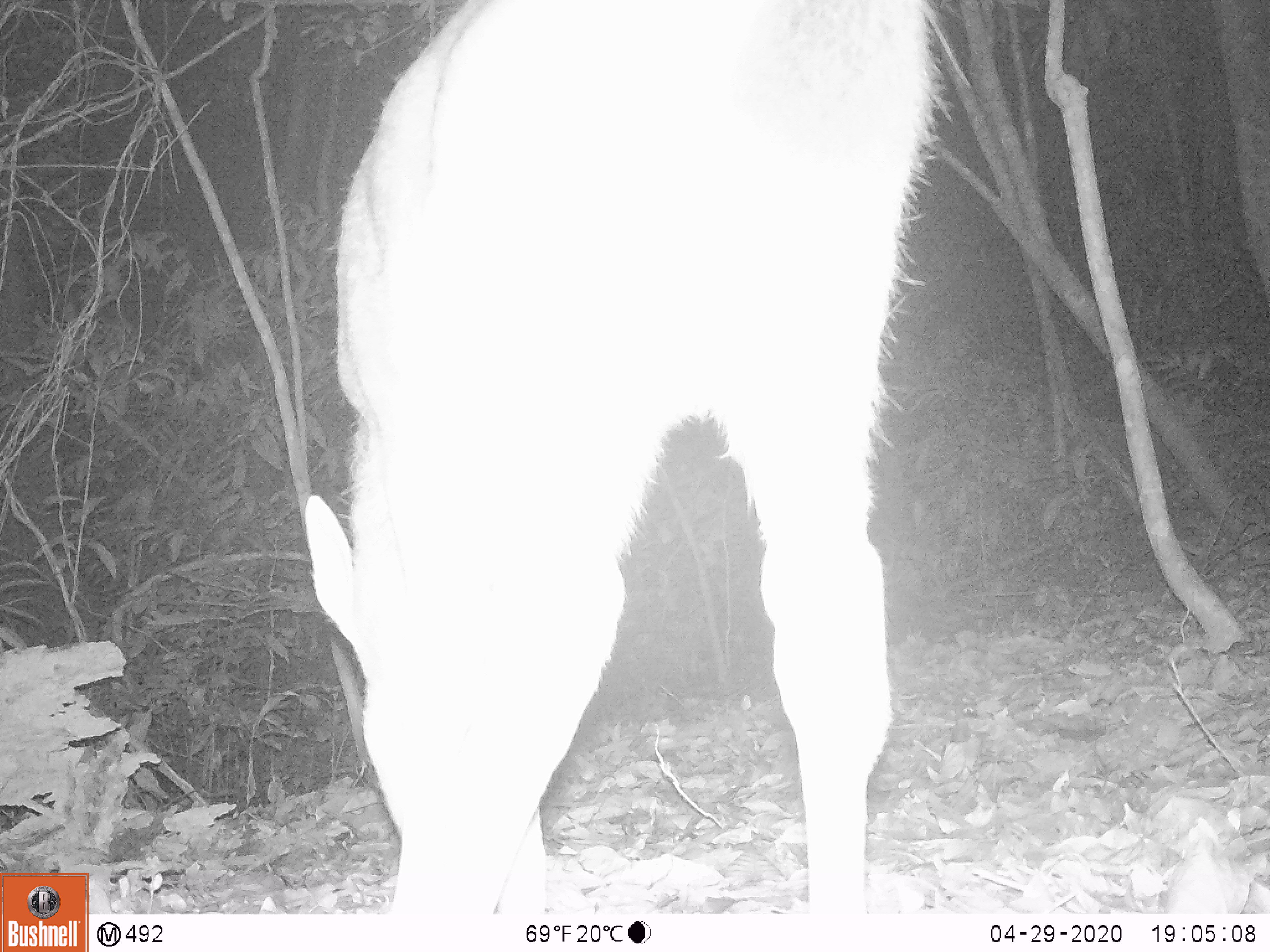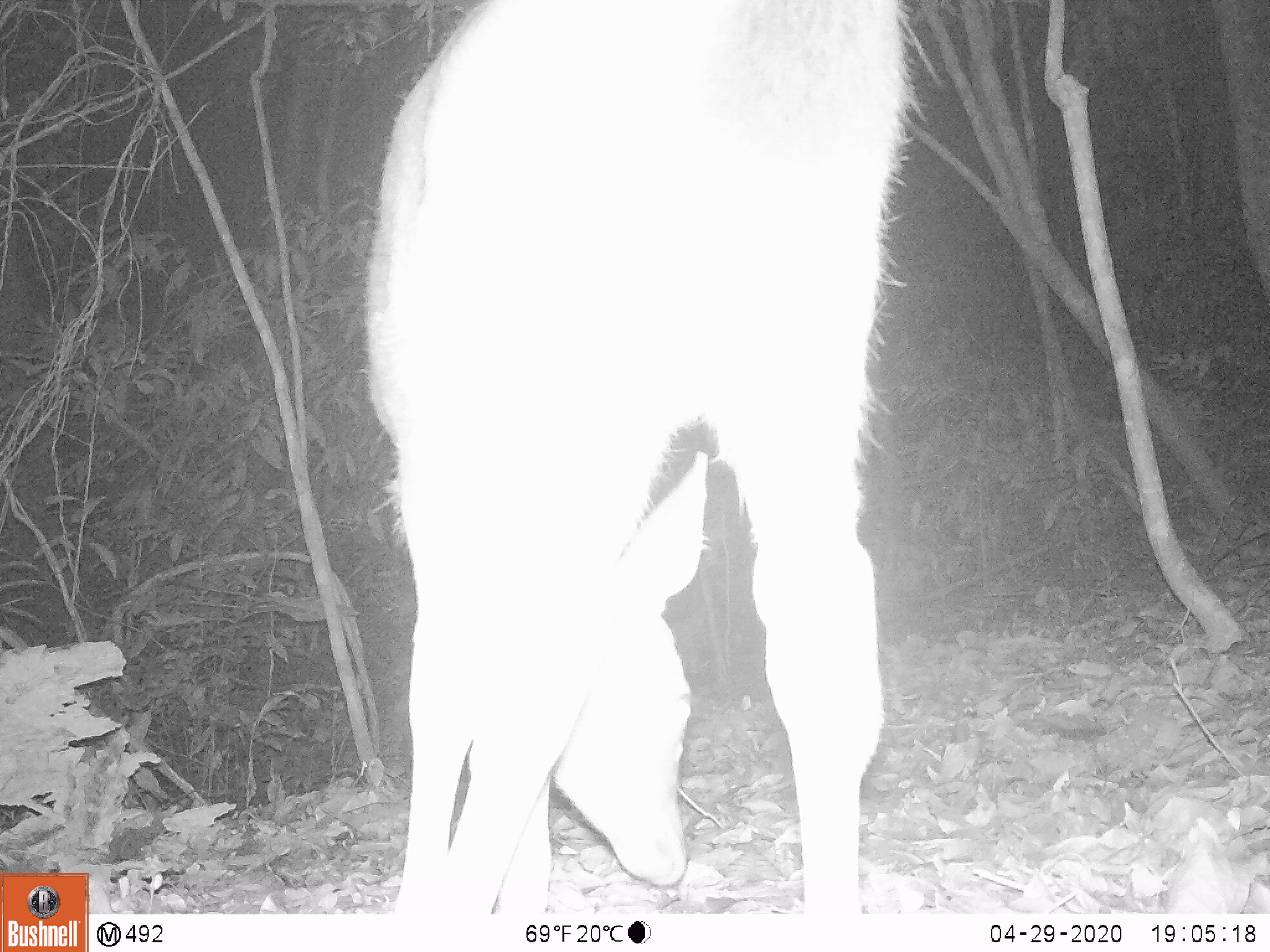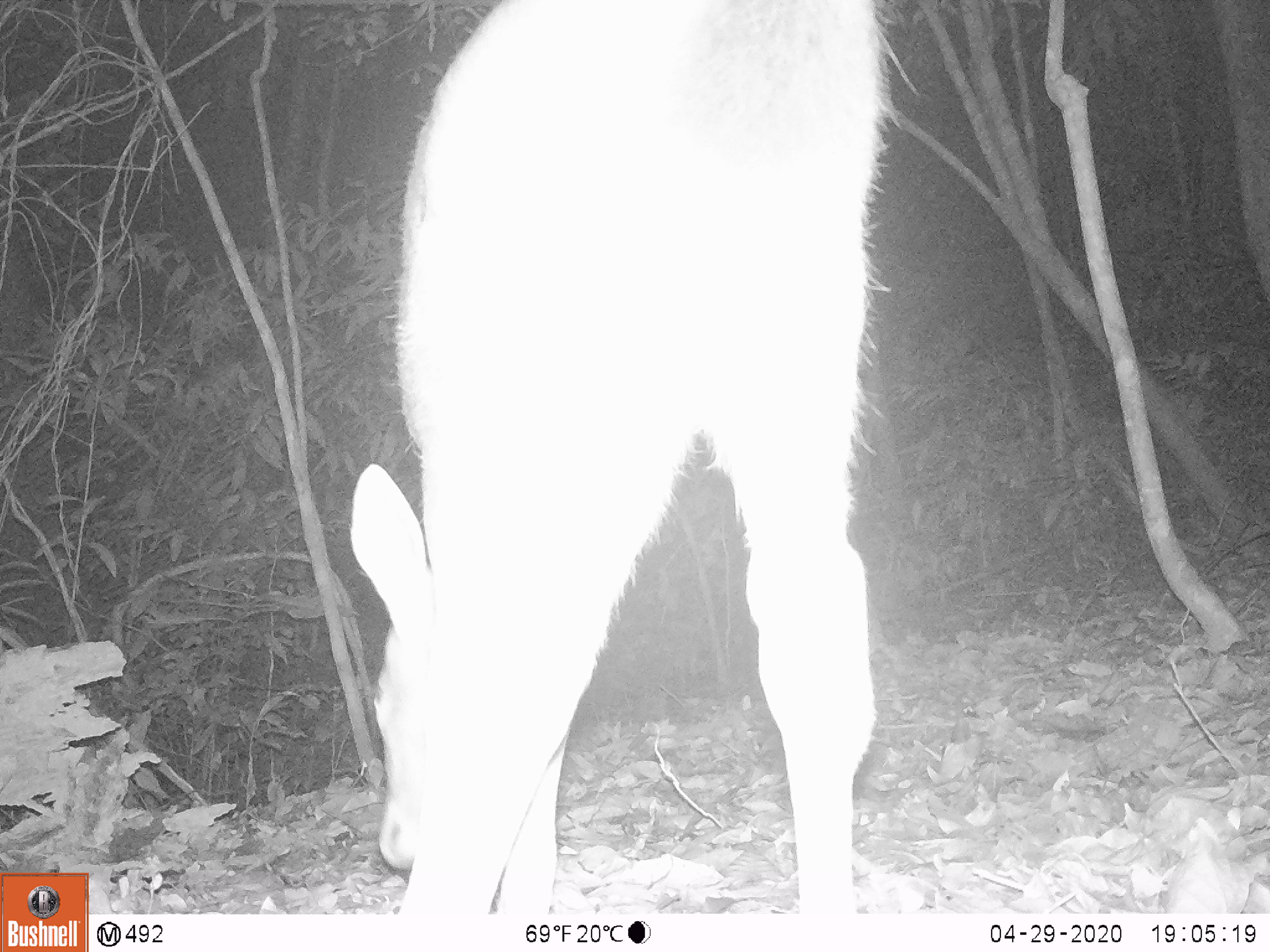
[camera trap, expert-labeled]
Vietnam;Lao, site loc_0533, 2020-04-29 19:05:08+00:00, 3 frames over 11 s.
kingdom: Animalia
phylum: Chordata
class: Mammalia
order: Artiodactyla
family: Cervidae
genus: Rusa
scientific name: Rusa unicolor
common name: sambar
Sambar (Rusa unicolor). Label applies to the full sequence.